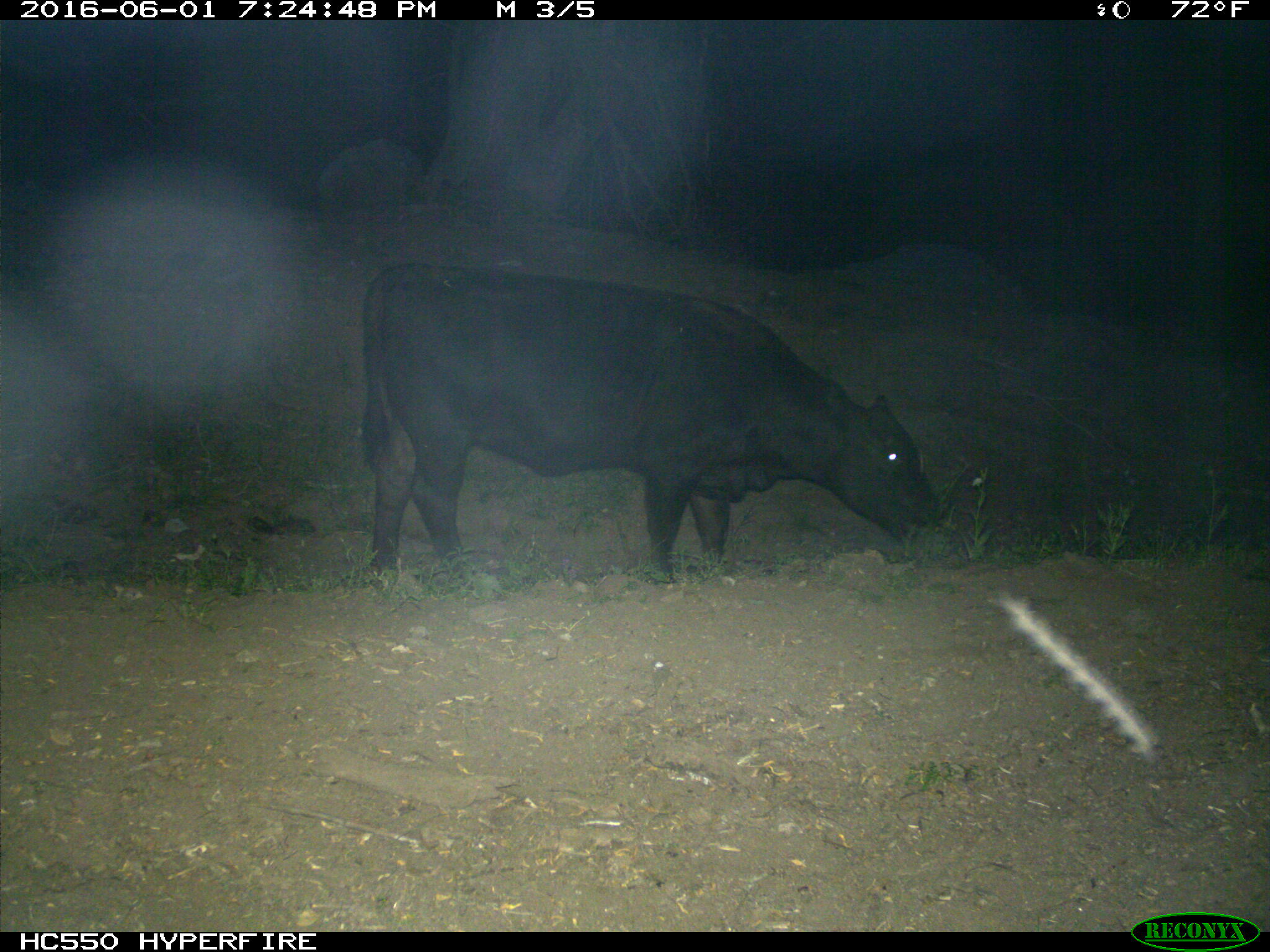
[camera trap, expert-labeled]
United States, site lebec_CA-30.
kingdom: Animalia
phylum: Chordata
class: Mammalia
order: Artiodactyla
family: Bovidae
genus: Bos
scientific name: Bos taurus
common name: domestic cow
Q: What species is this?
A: Bos taurus (domestic cow).